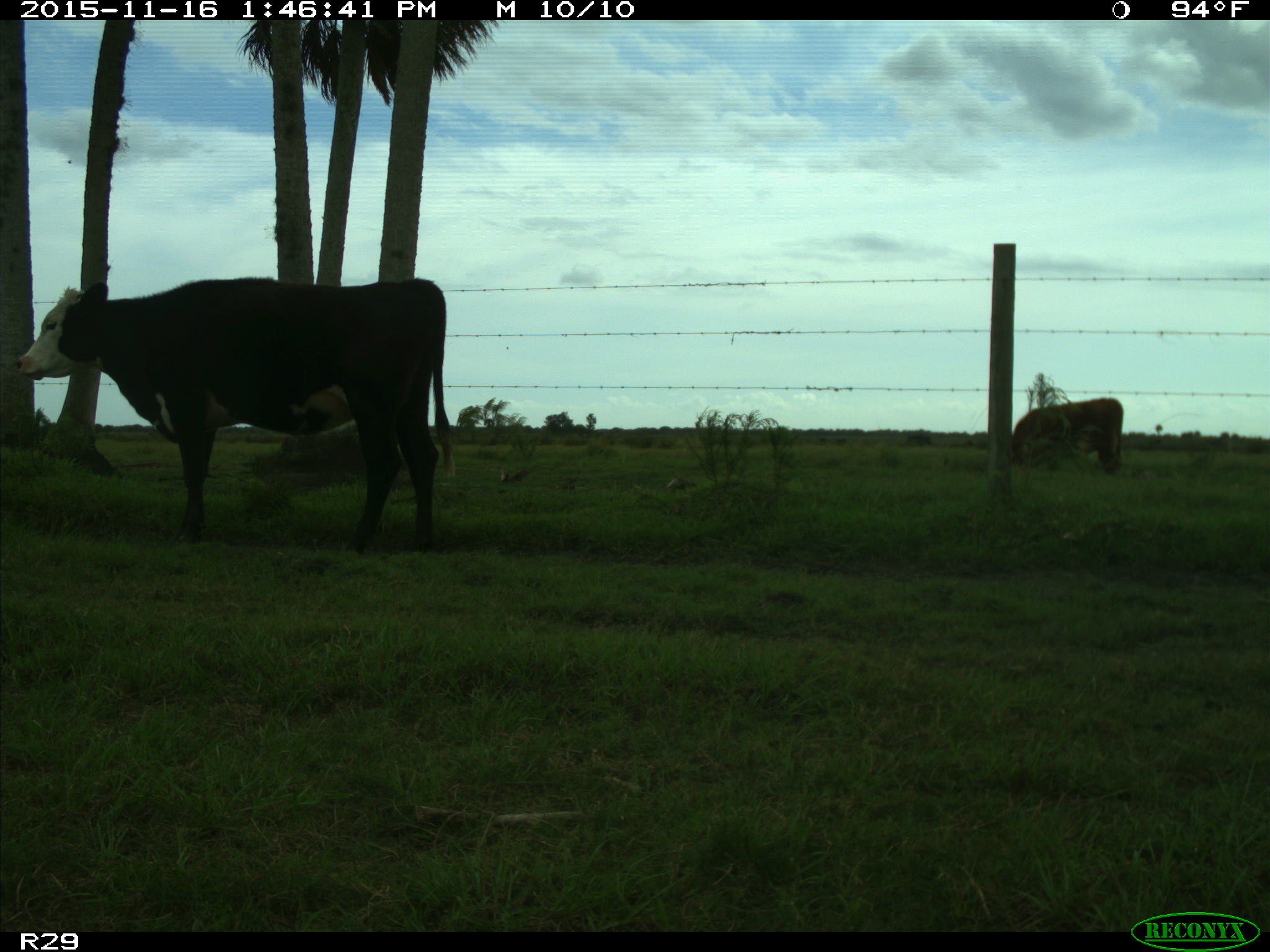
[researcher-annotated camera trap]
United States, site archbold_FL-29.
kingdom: Animalia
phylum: Chordata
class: Mammalia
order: Artiodactyla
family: Bovidae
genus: Bos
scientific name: Bos taurus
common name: domestic cow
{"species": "Bos taurus (domestic cow)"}